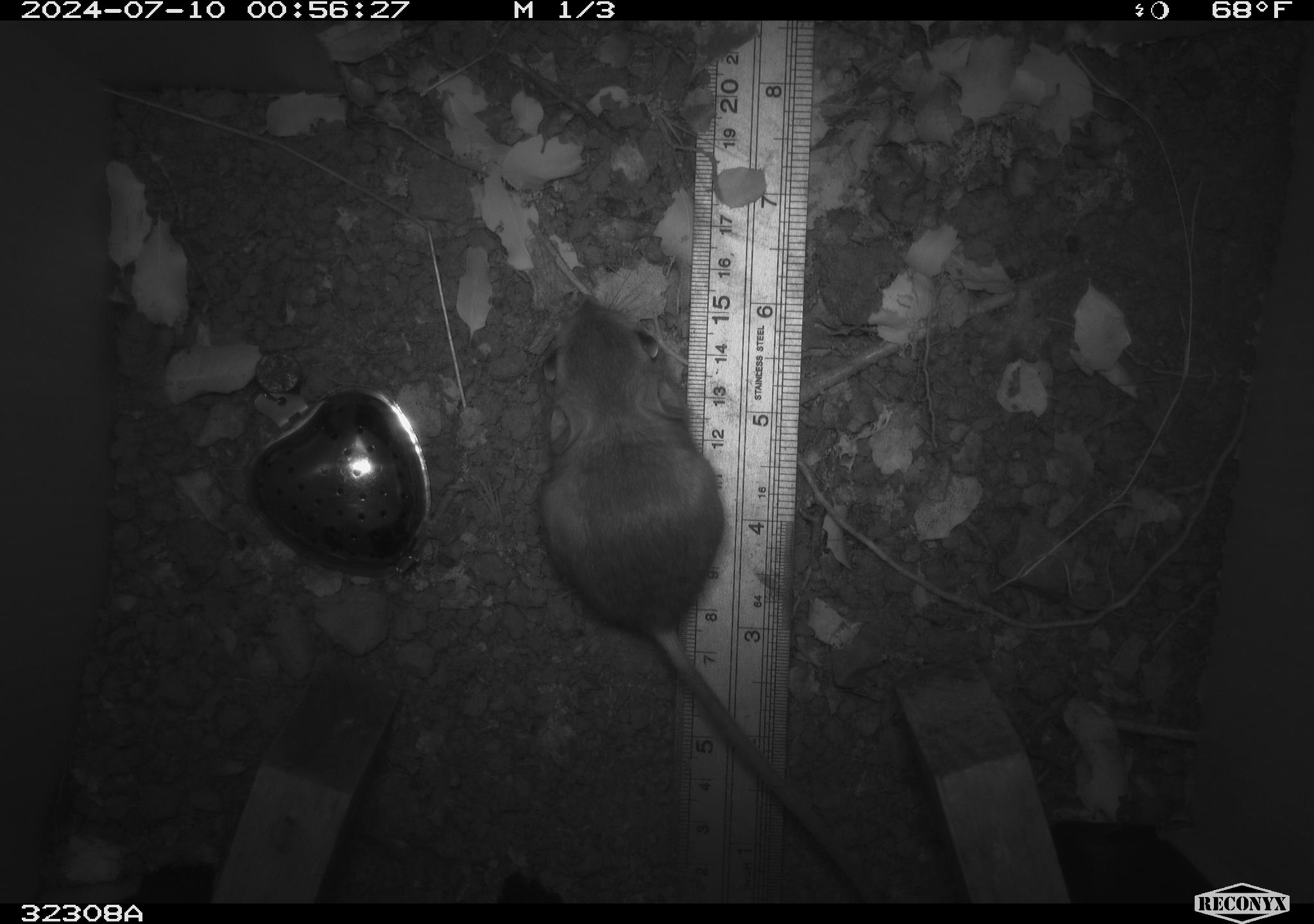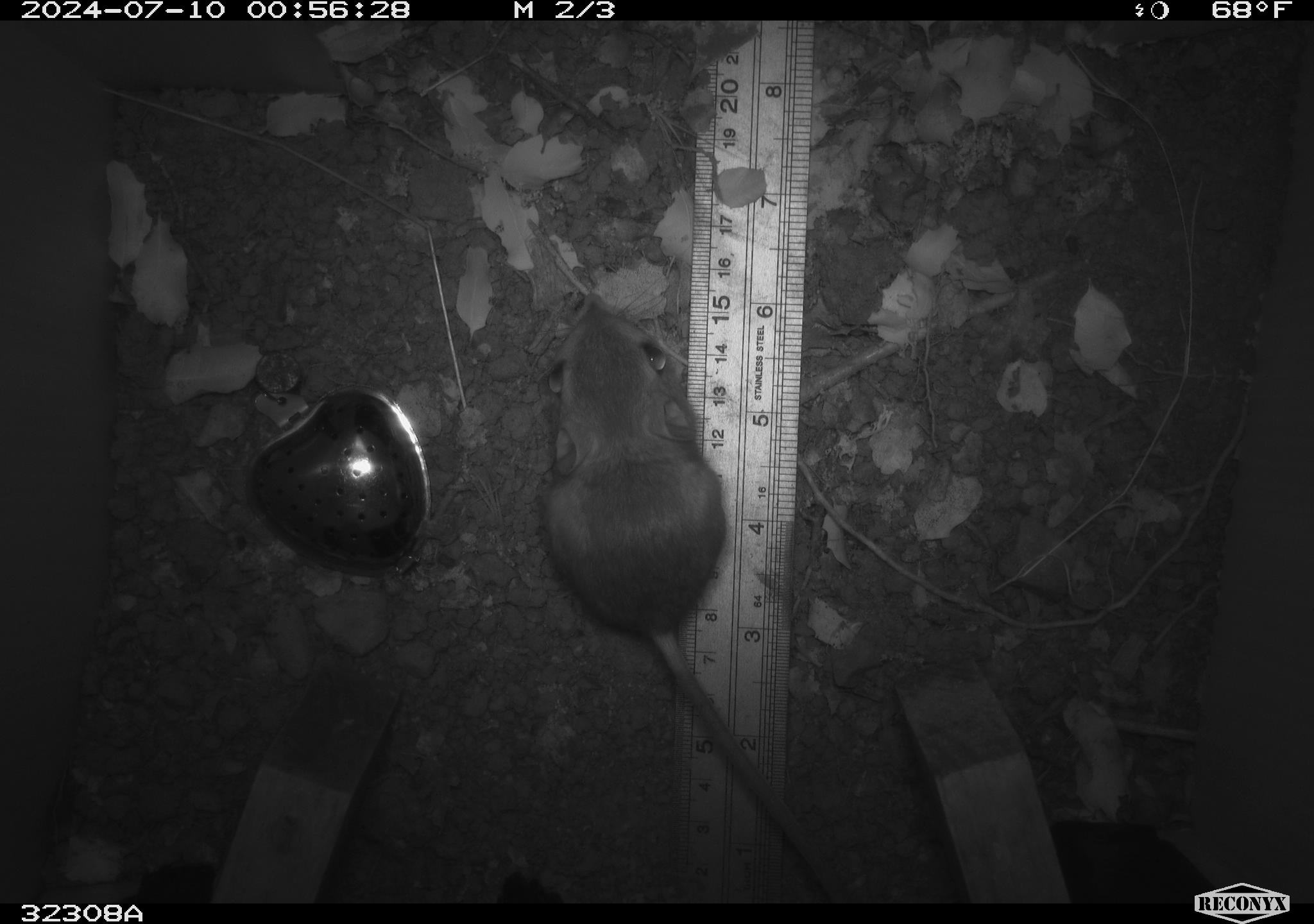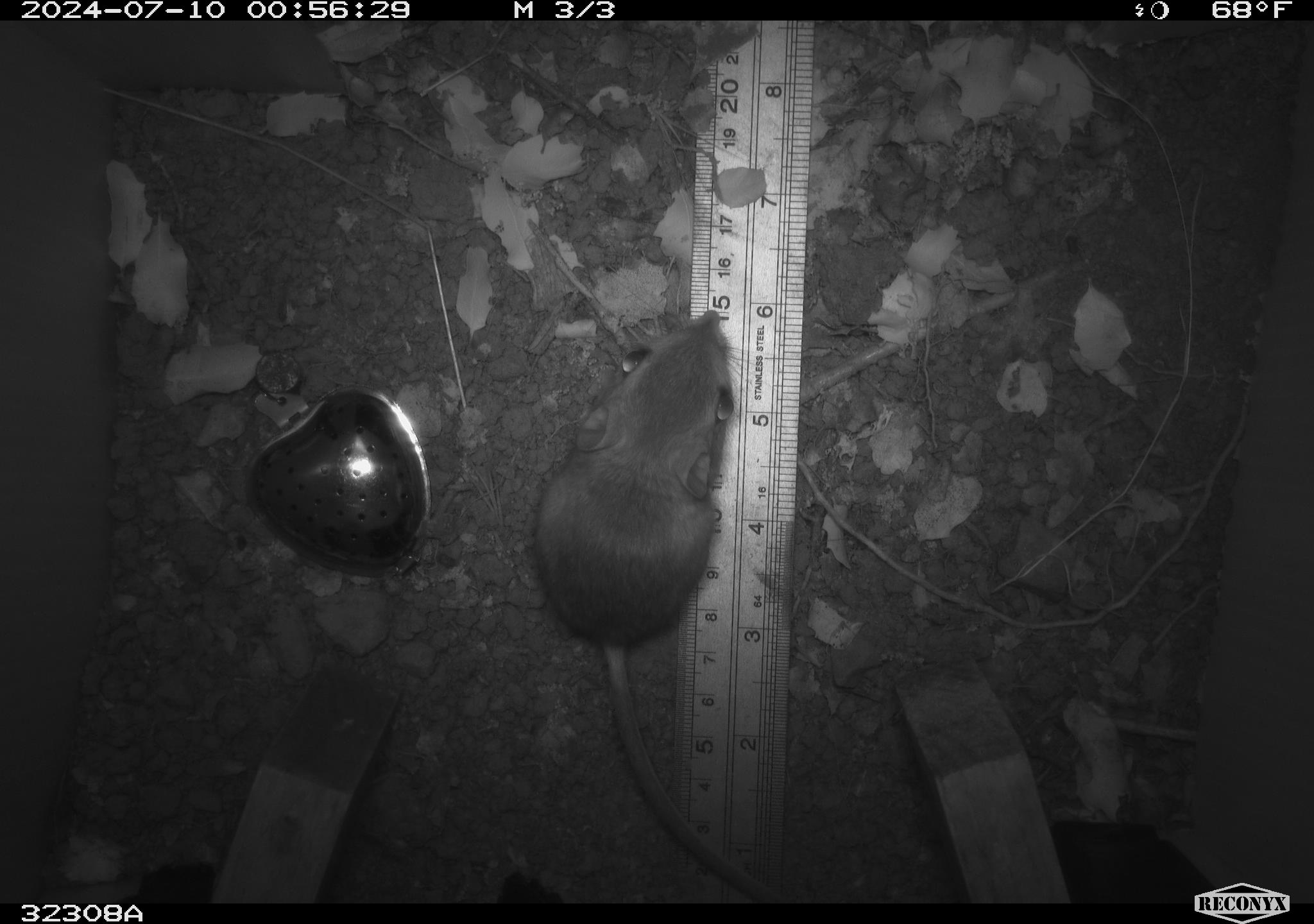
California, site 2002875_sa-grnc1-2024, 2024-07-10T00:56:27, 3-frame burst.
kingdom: Animalia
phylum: Chordata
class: Mammalia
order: Rodentia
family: Heteromyidae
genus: Dipodomys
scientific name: Dipodomys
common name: kangaroo rats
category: dipodomys species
Dipodomys species (kangaroo rats) (Dipodomys).